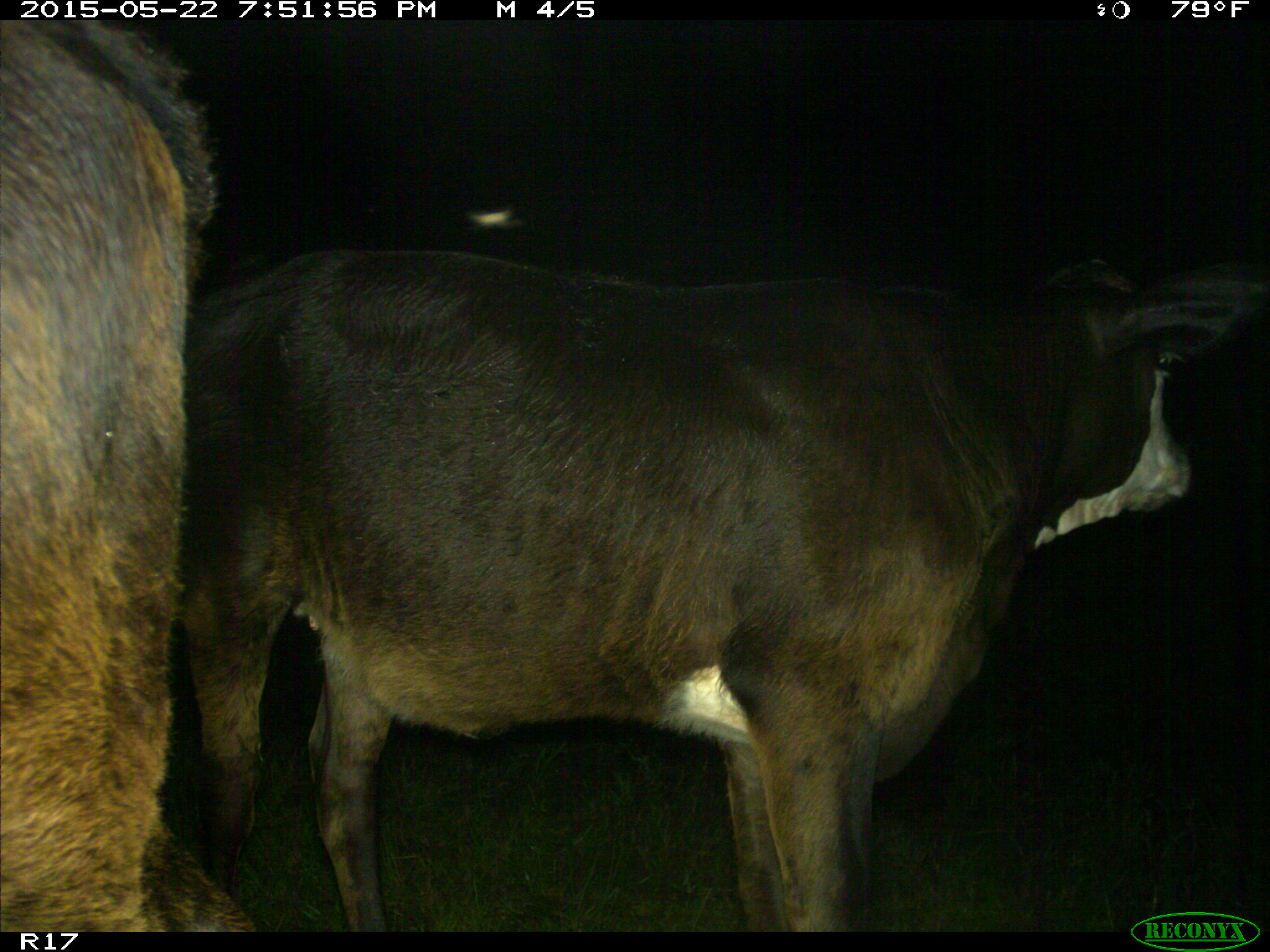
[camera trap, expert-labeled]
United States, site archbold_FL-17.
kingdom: Animalia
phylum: Chordata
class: Mammalia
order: Artiodactyla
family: Bovidae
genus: Bos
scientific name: Bos taurus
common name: domestic cow